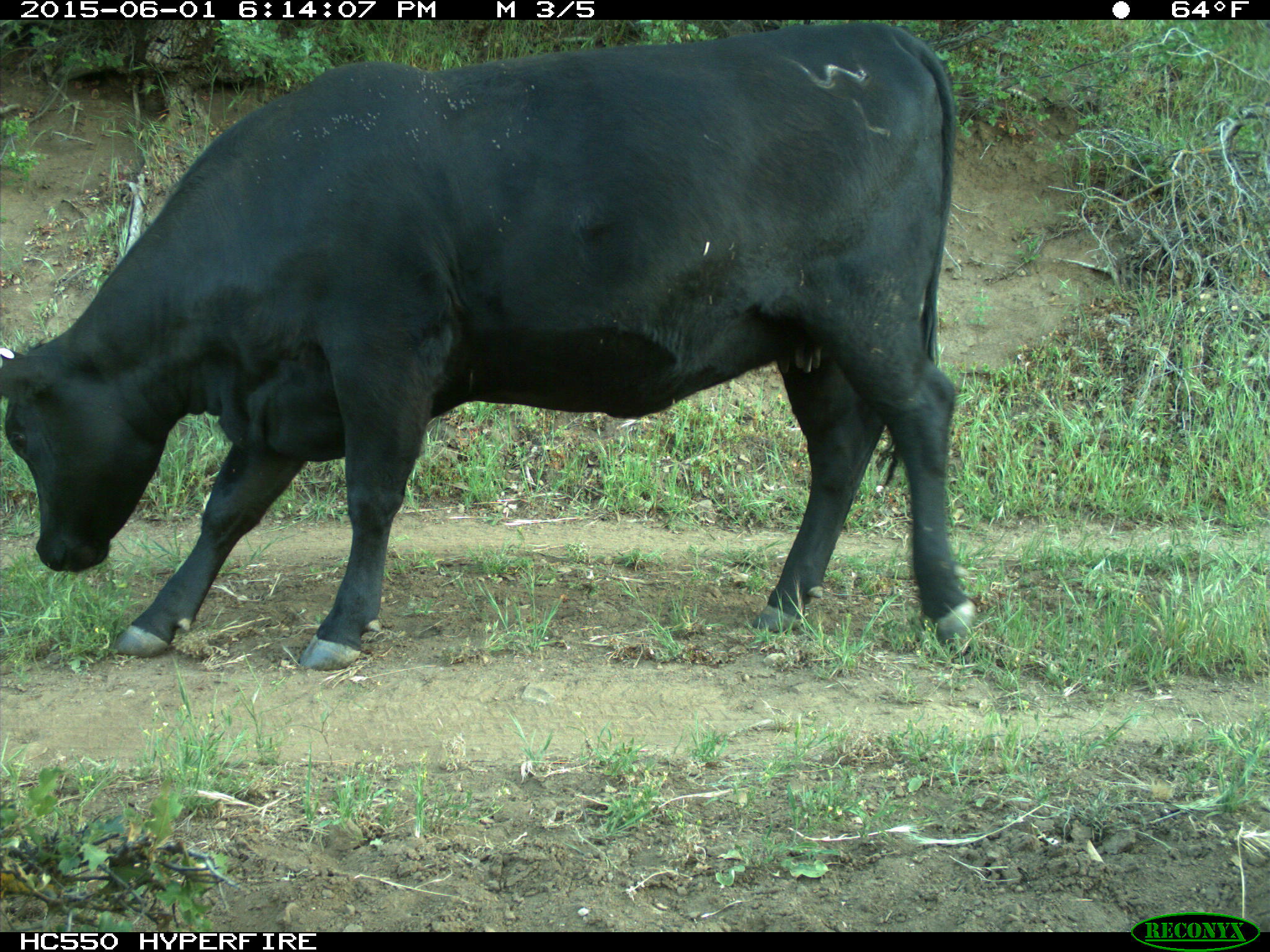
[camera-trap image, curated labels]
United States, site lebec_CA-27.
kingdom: Animalia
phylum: Chordata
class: Mammalia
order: Artiodactyla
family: Bovidae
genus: Bos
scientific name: Bos taurus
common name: domestic cow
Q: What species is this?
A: Bos taurus (domestic cow).